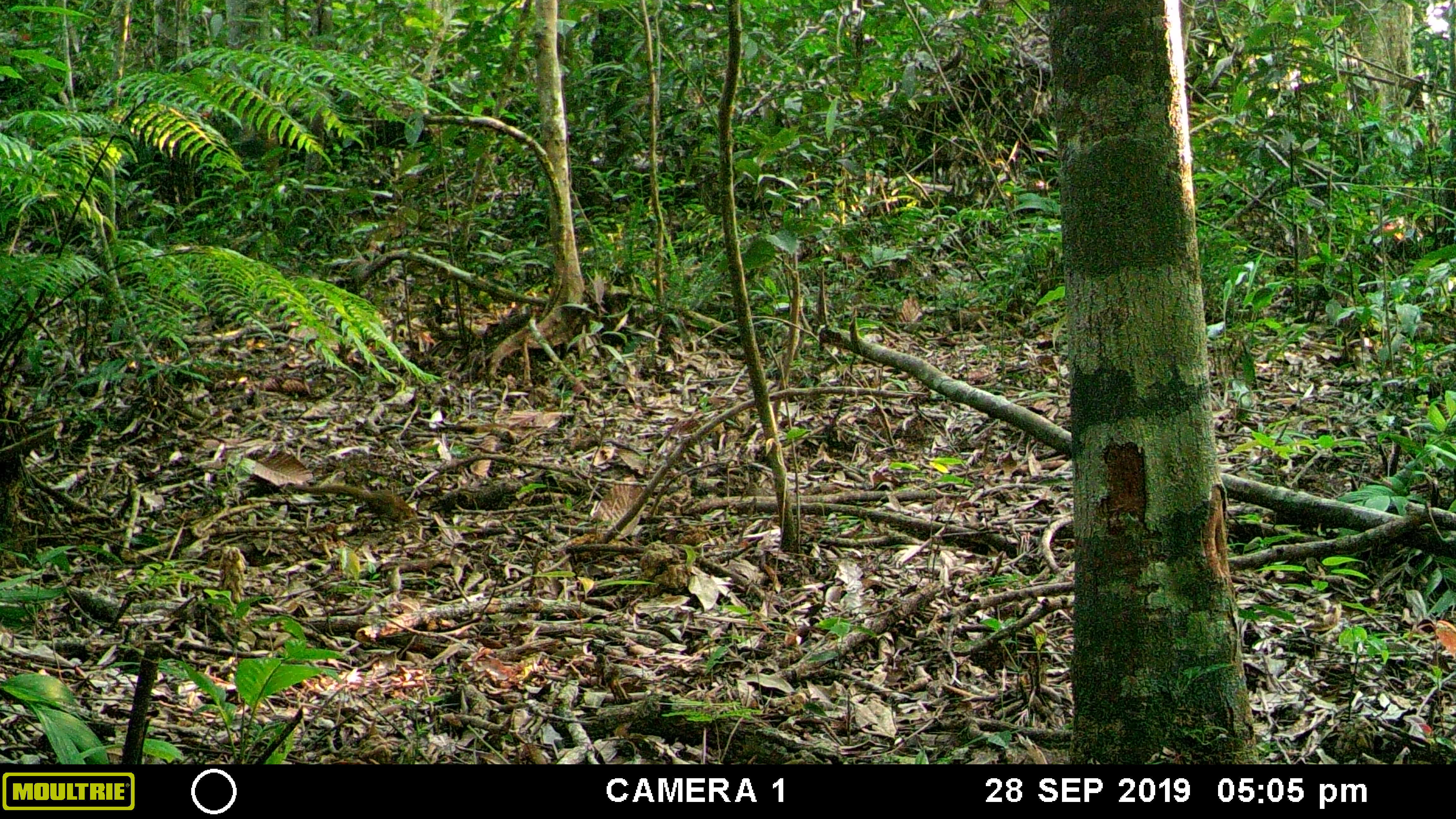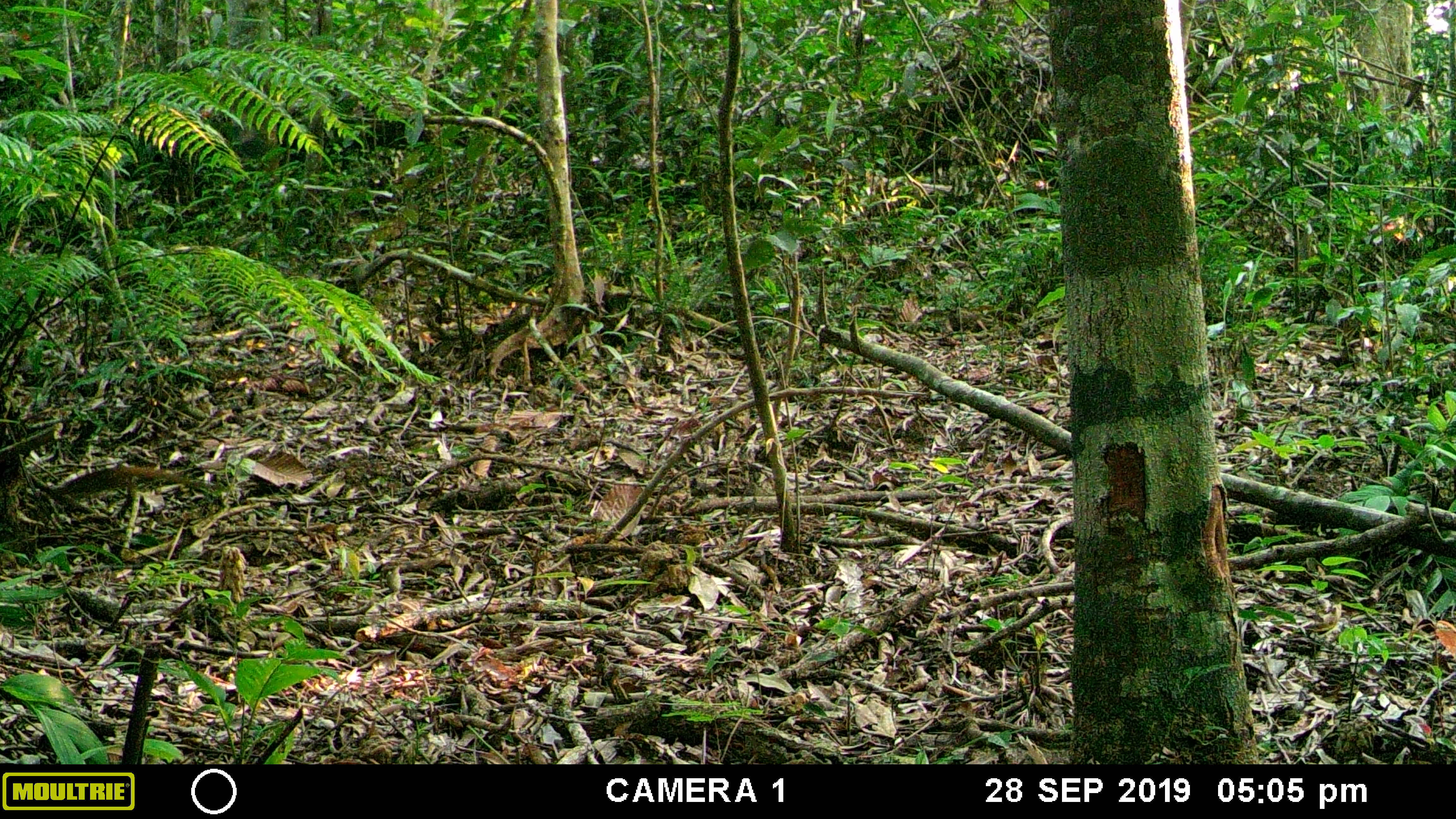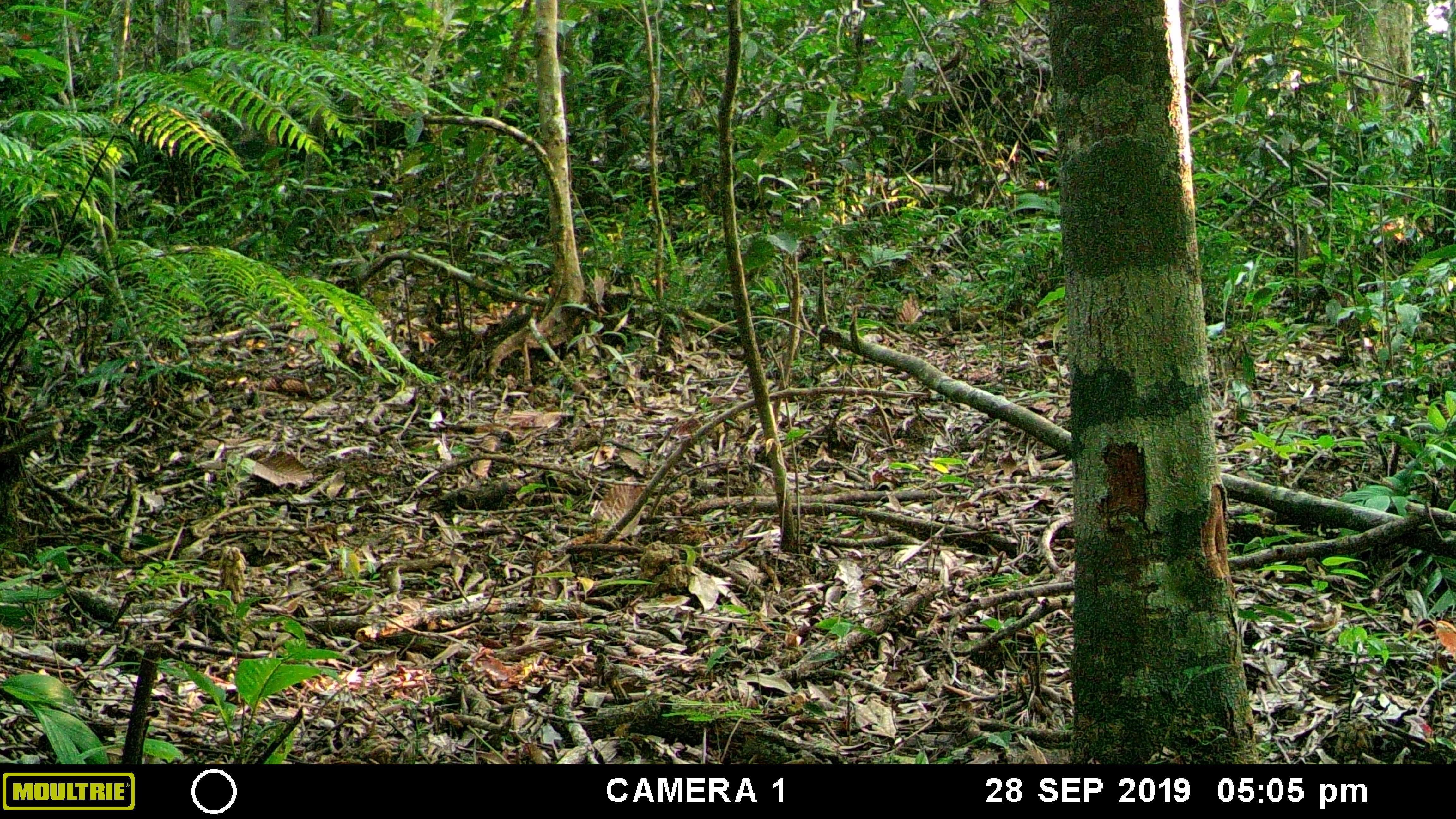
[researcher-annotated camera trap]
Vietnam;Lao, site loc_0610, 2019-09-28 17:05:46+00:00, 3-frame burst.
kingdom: Animalia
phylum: Chordata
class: Mammalia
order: Scandentia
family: Tupaiidae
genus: Tupaia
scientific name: Tupaia belangeri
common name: northern treeshrew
Northern treeshrew (Tupaia belangeri). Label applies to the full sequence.